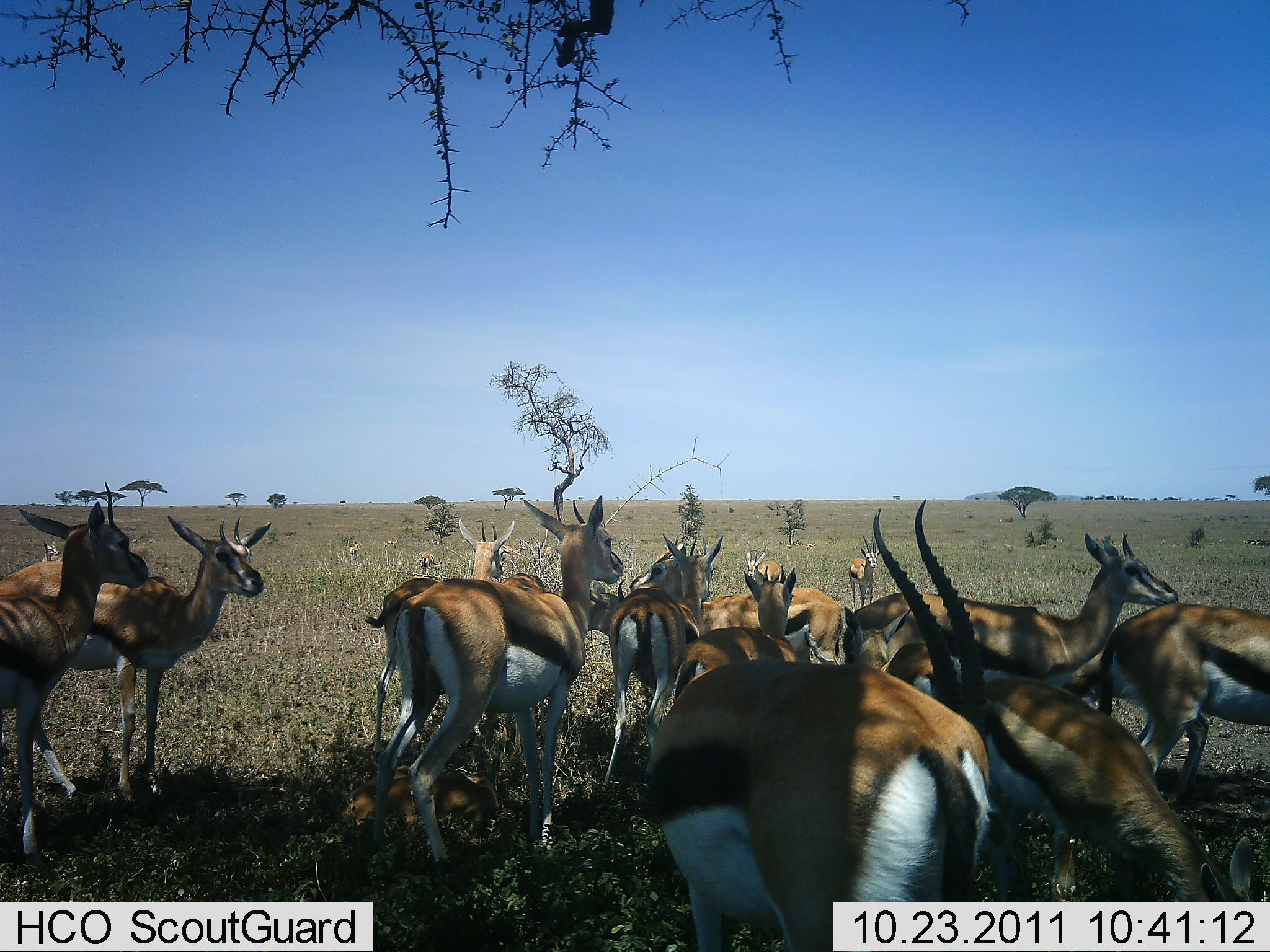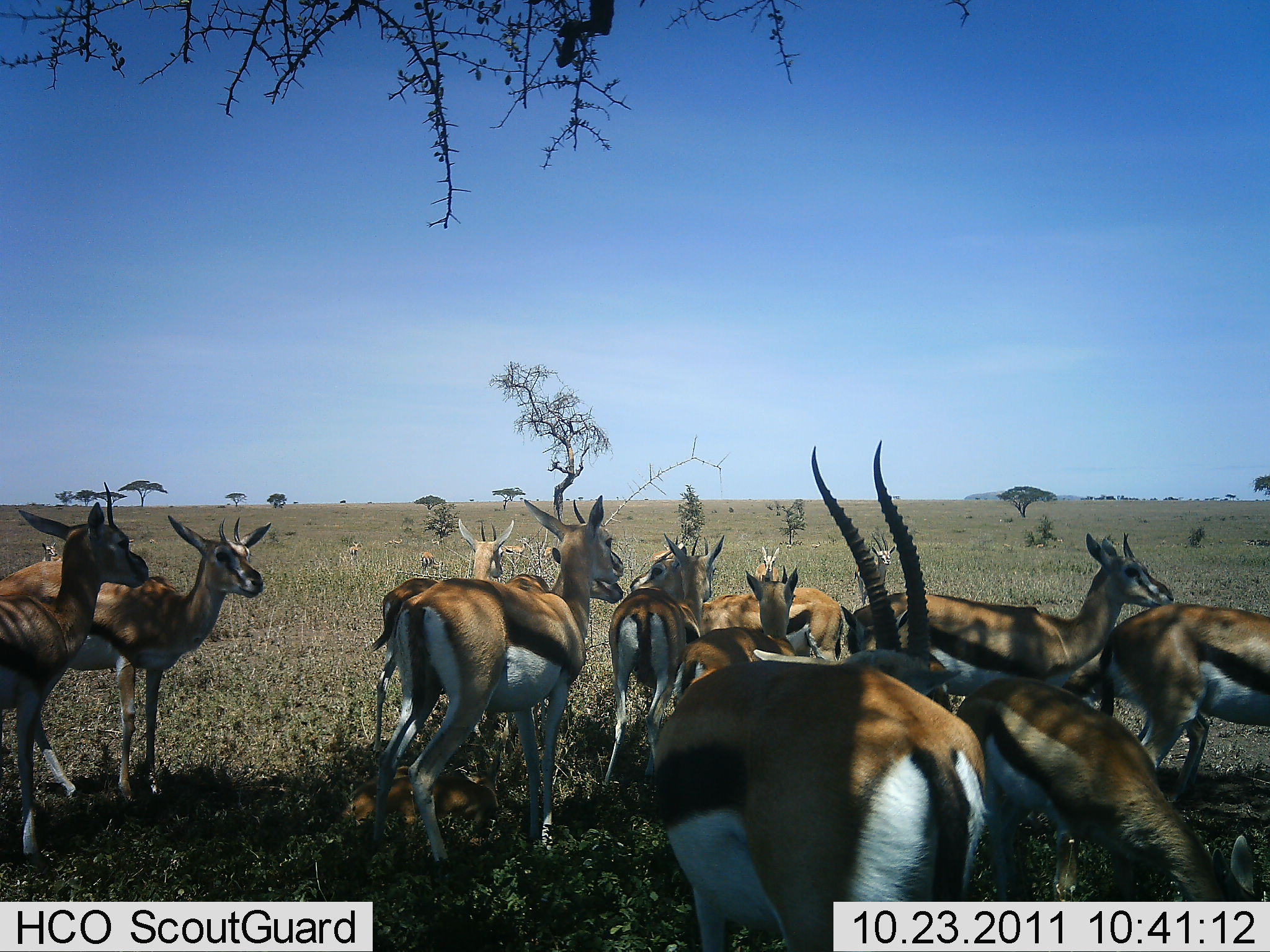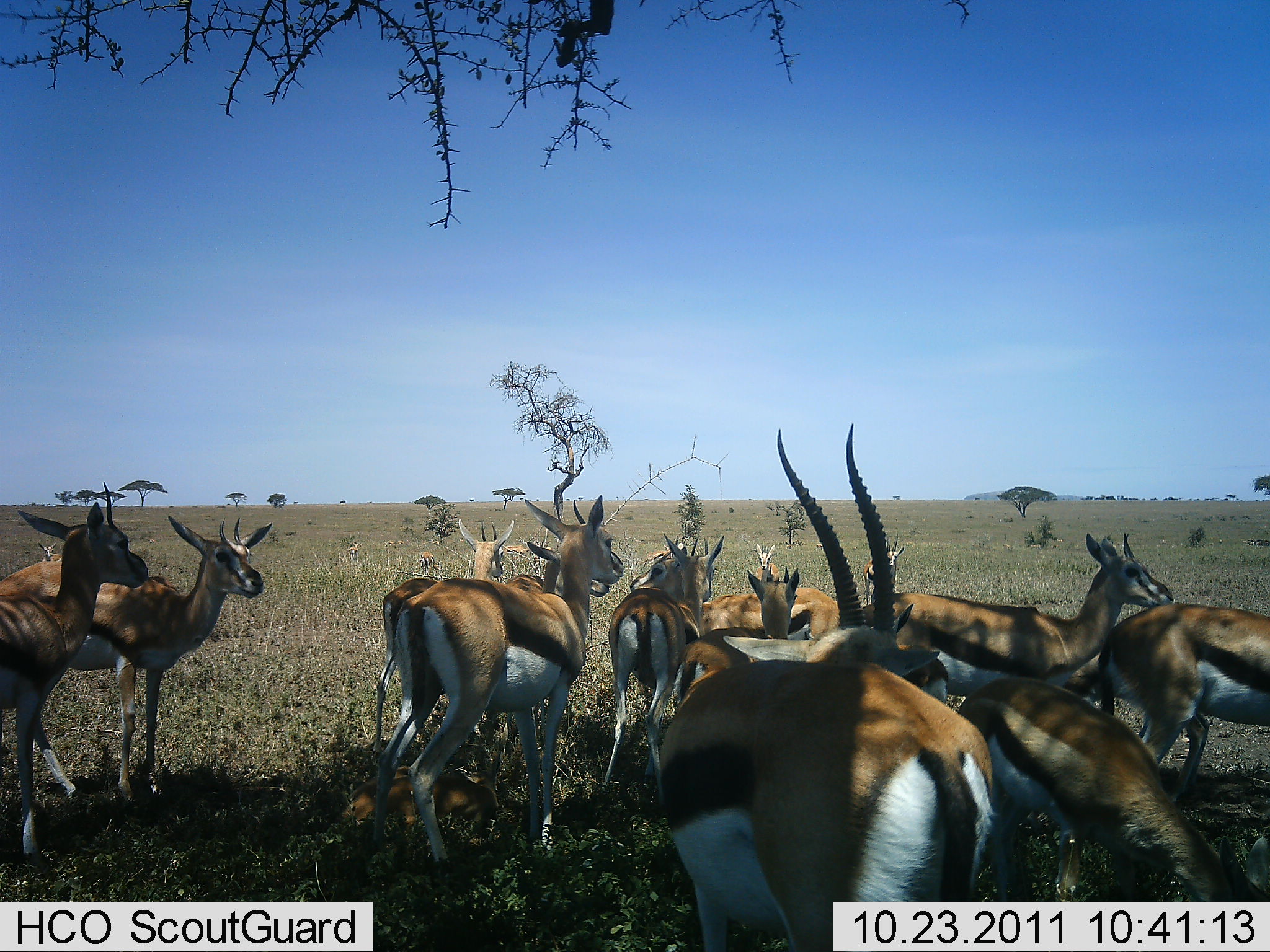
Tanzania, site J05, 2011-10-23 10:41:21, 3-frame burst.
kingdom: Animalia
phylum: Chordata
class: Mammalia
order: Artiodactyla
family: Bovidae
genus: Eudorcas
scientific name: Eudorcas thomsonii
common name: thomson's gazelle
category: gazellethomsons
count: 11-50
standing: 86%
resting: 21%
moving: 14%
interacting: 7%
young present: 0%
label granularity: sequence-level